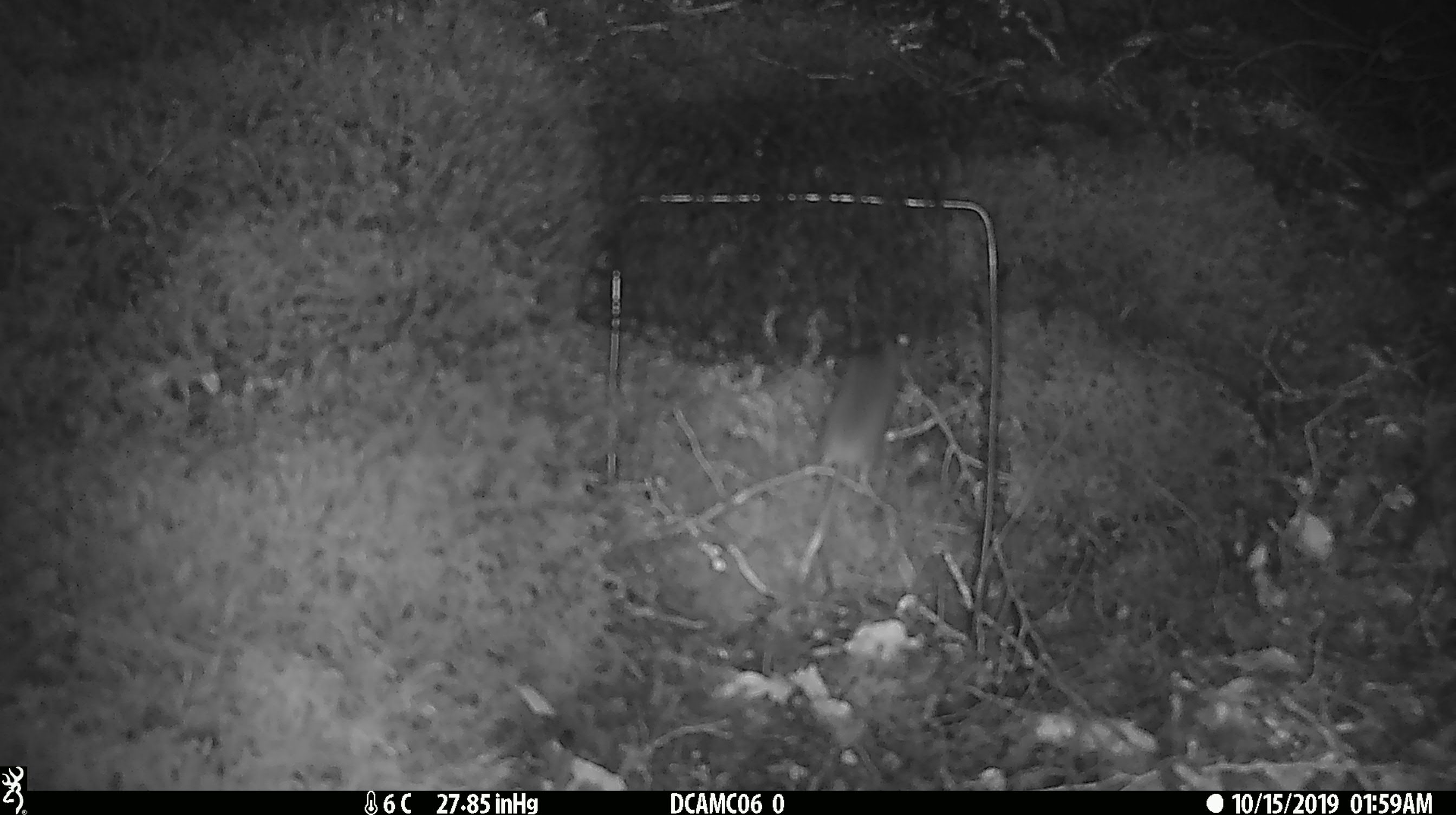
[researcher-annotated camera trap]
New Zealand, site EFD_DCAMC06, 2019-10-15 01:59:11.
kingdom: Animalia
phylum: Chordata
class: Mammalia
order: Rodentia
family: Muridae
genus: Mus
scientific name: Mus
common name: mouse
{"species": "mouse (Mus)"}